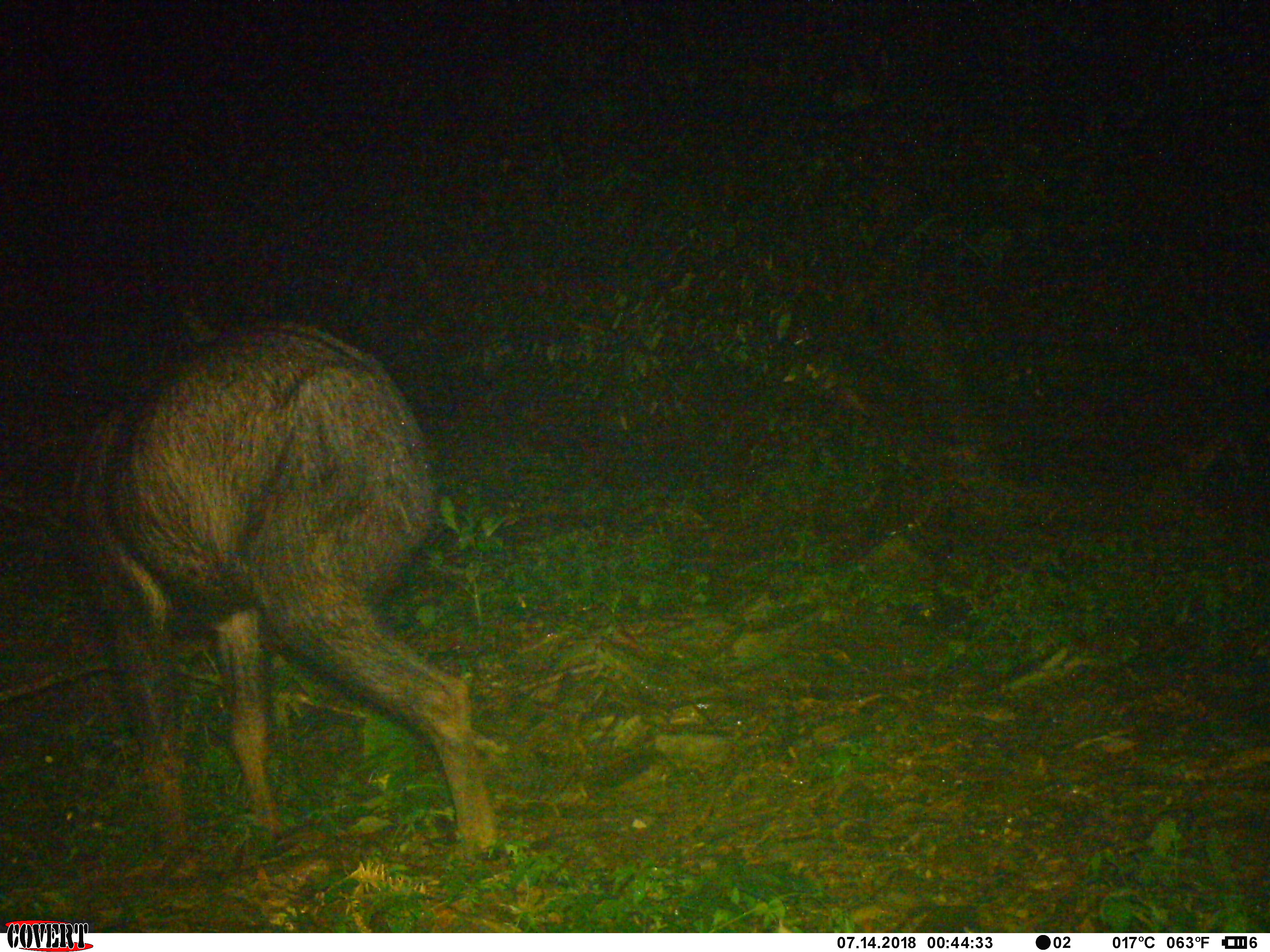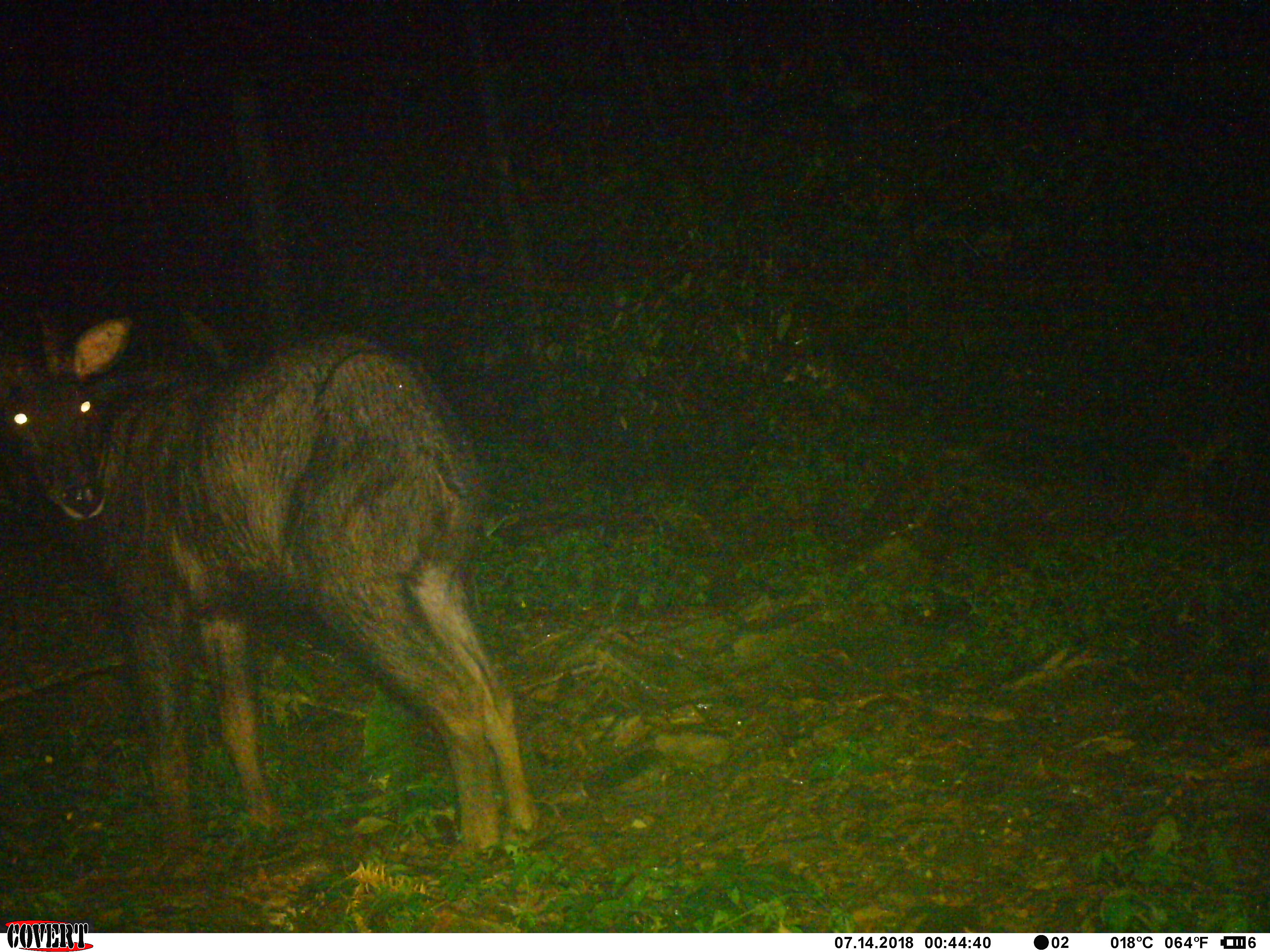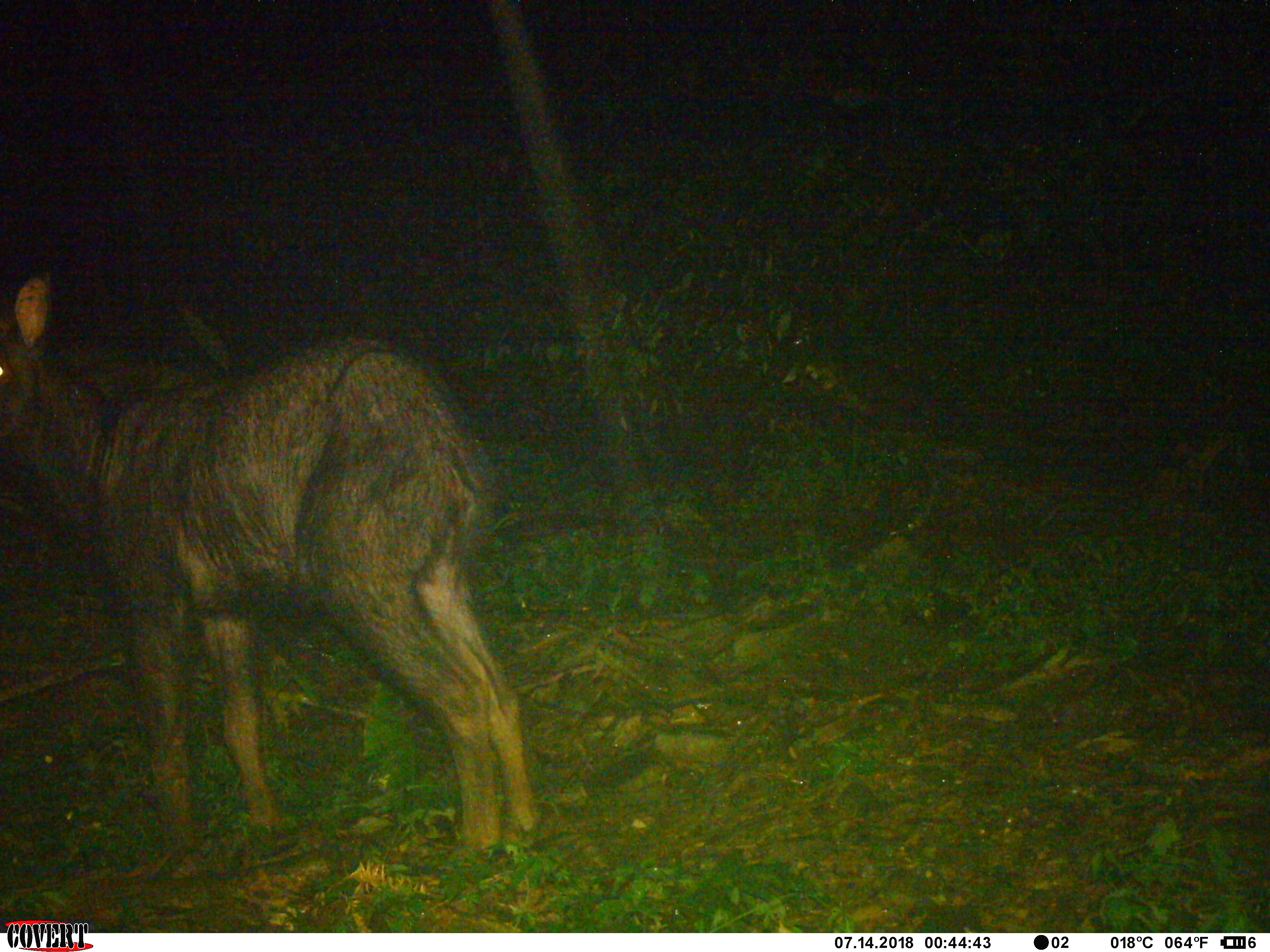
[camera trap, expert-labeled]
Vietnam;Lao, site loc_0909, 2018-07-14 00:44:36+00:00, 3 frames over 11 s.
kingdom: Animalia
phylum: Chordata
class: Mammalia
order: Artiodactyla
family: Bovidae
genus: Capricornis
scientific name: Capricornis sumatraensis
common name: chinese serow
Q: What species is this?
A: Chinese serow (Capricornis sumatraensis).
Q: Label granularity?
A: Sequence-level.